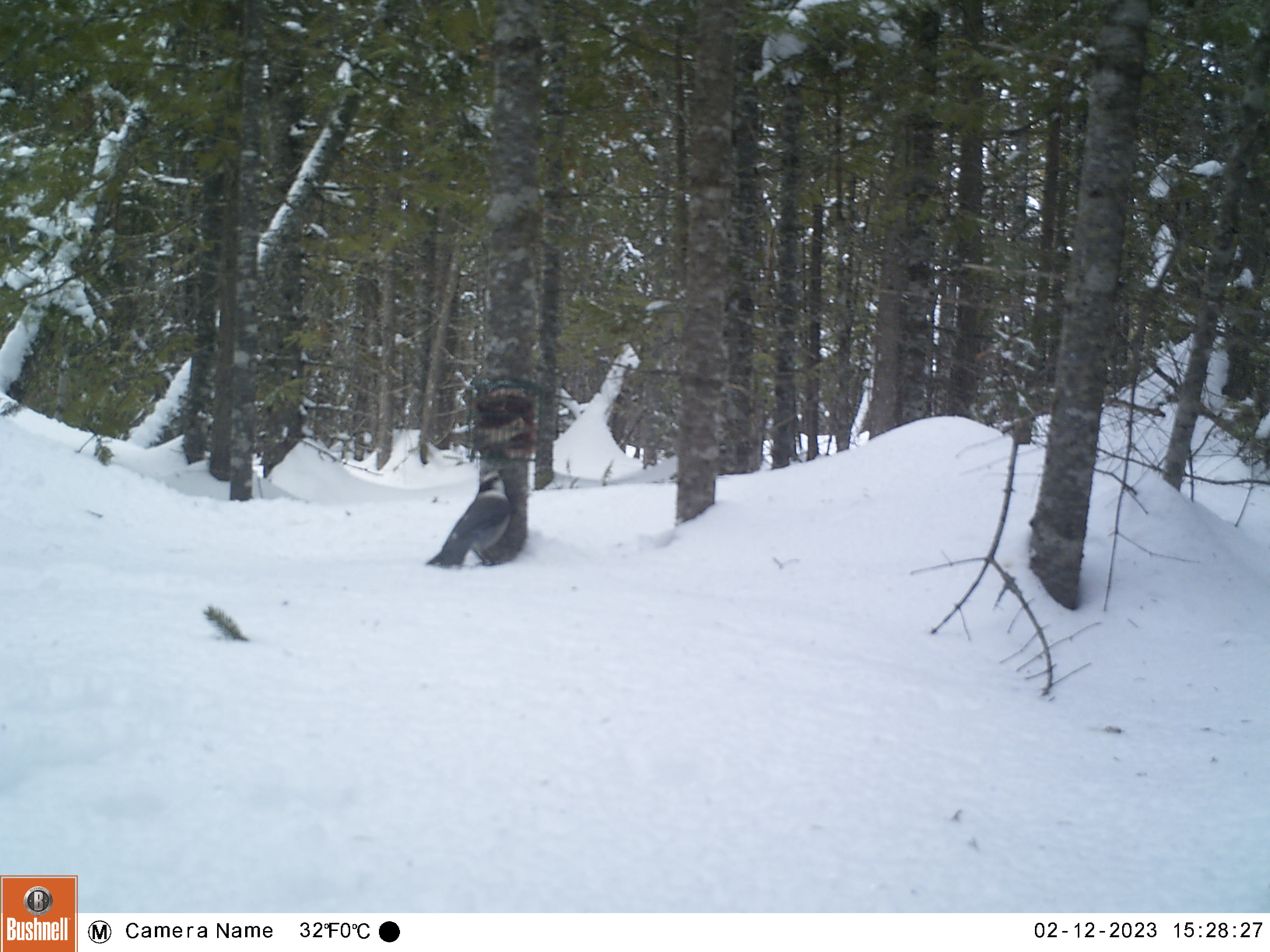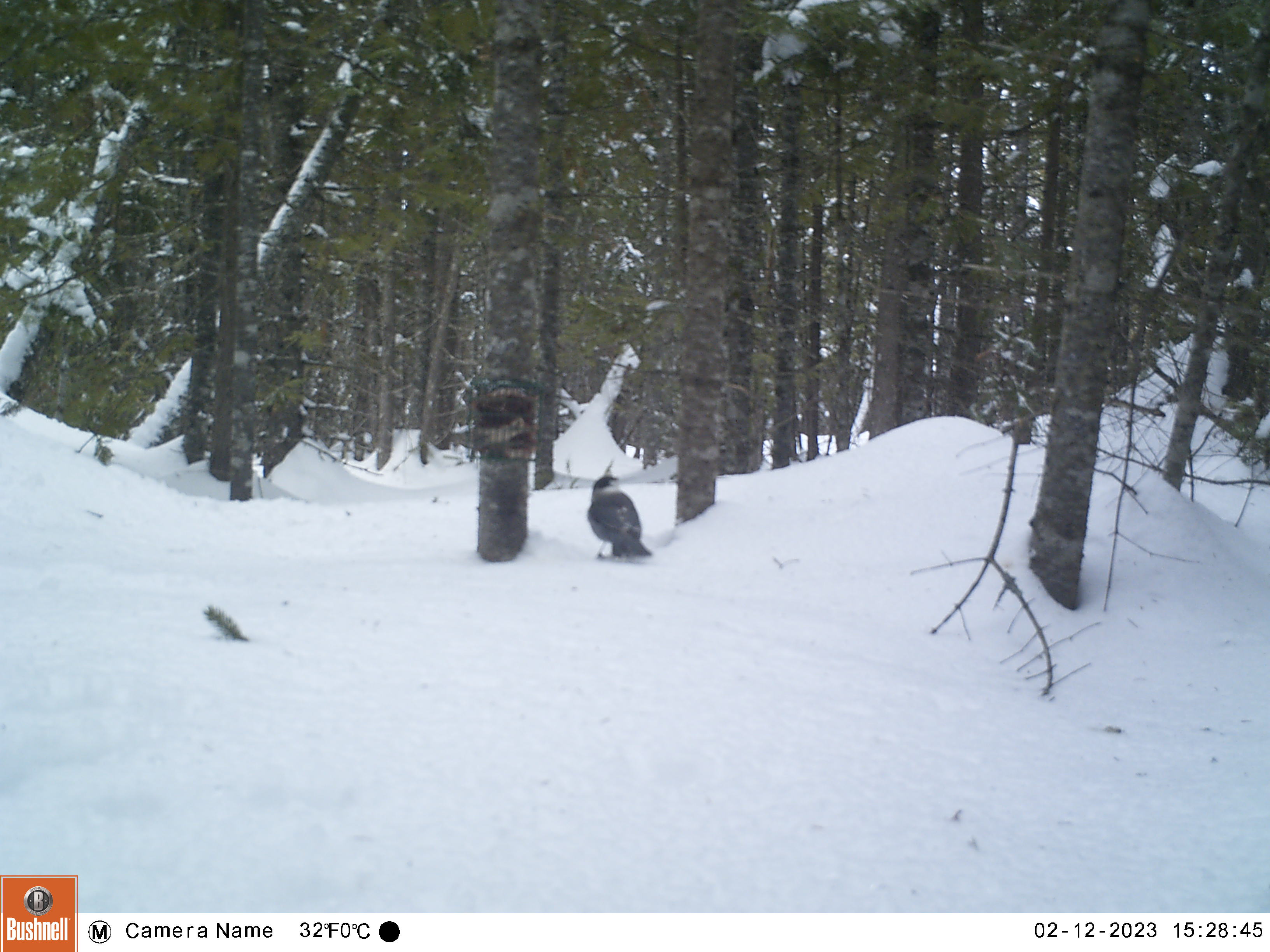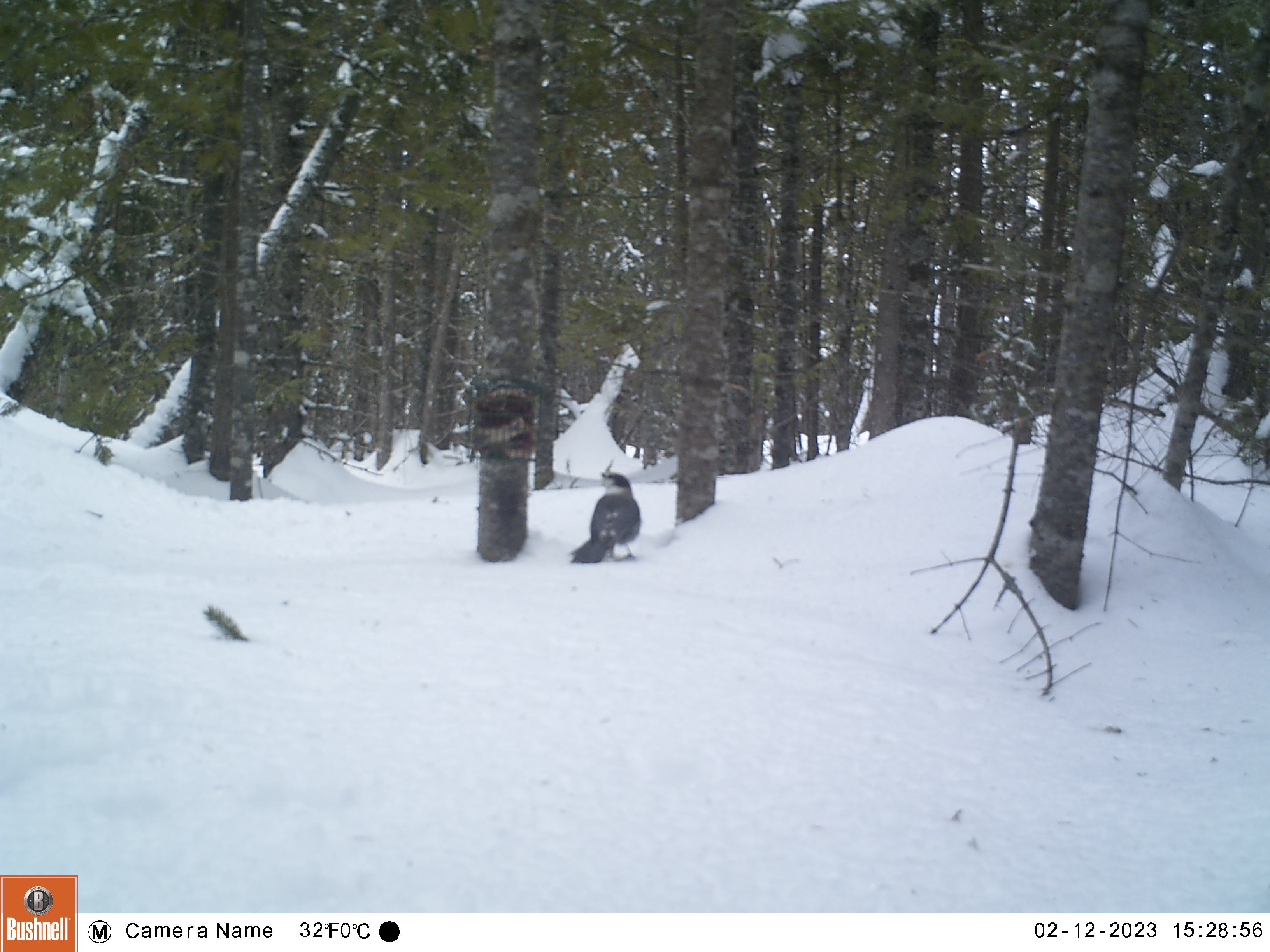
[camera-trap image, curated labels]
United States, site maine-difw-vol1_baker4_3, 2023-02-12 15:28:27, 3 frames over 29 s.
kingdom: Animalia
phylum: Chordata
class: Aves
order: Passeriformes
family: Corvidae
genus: Perisoreus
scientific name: Perisoreus canadensis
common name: canada jay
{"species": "canada jay (Perisoreus canadensis)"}